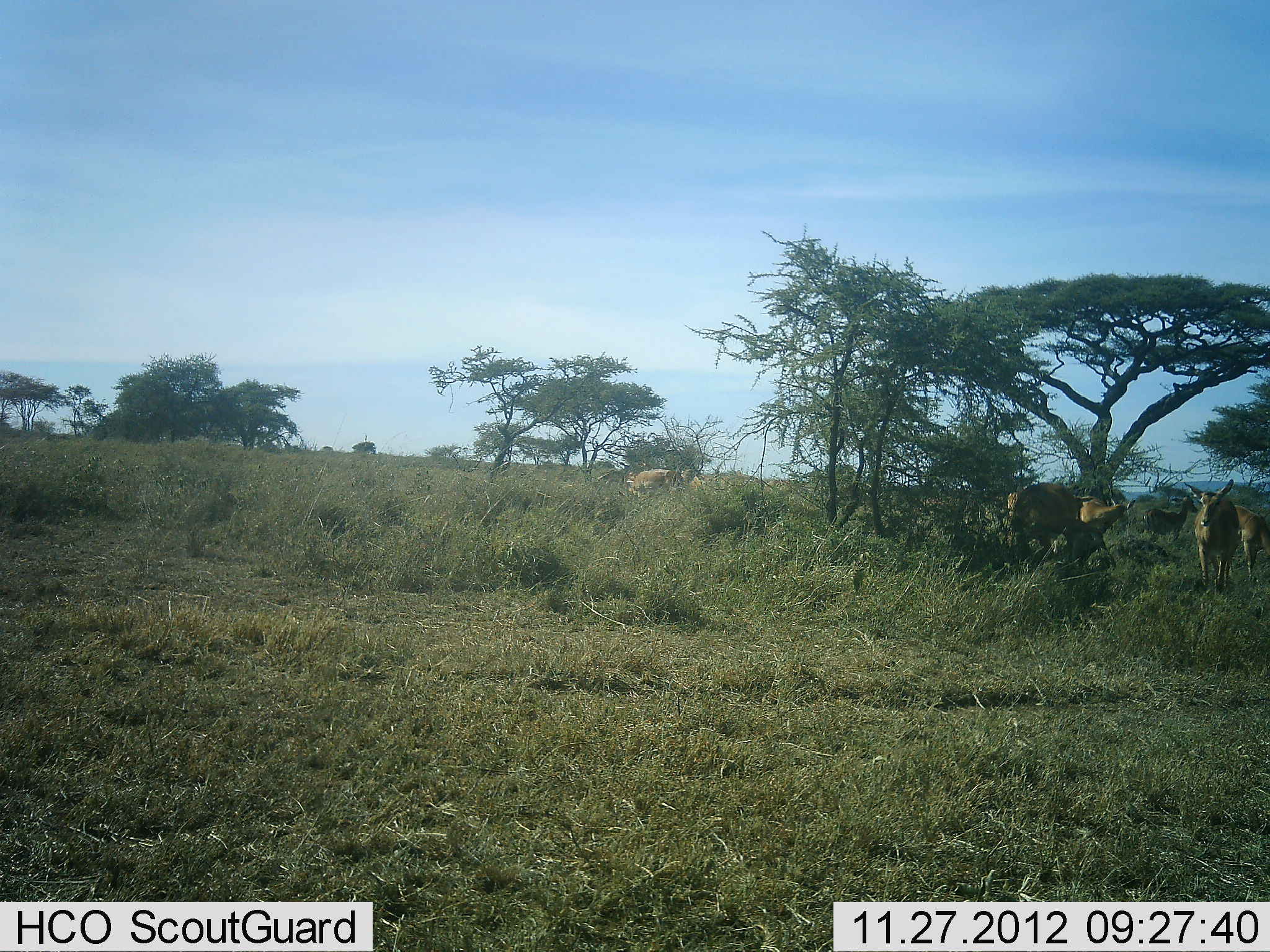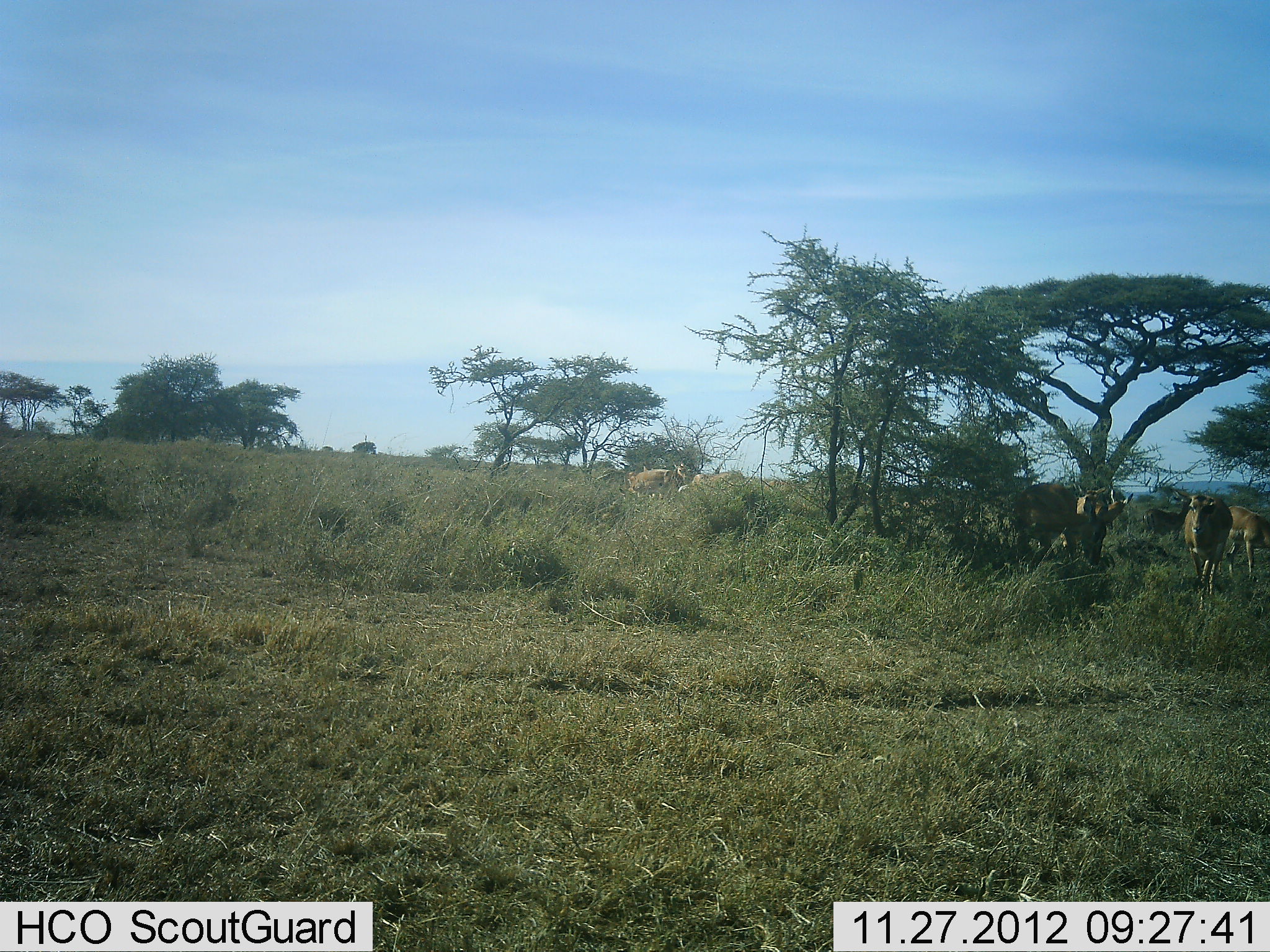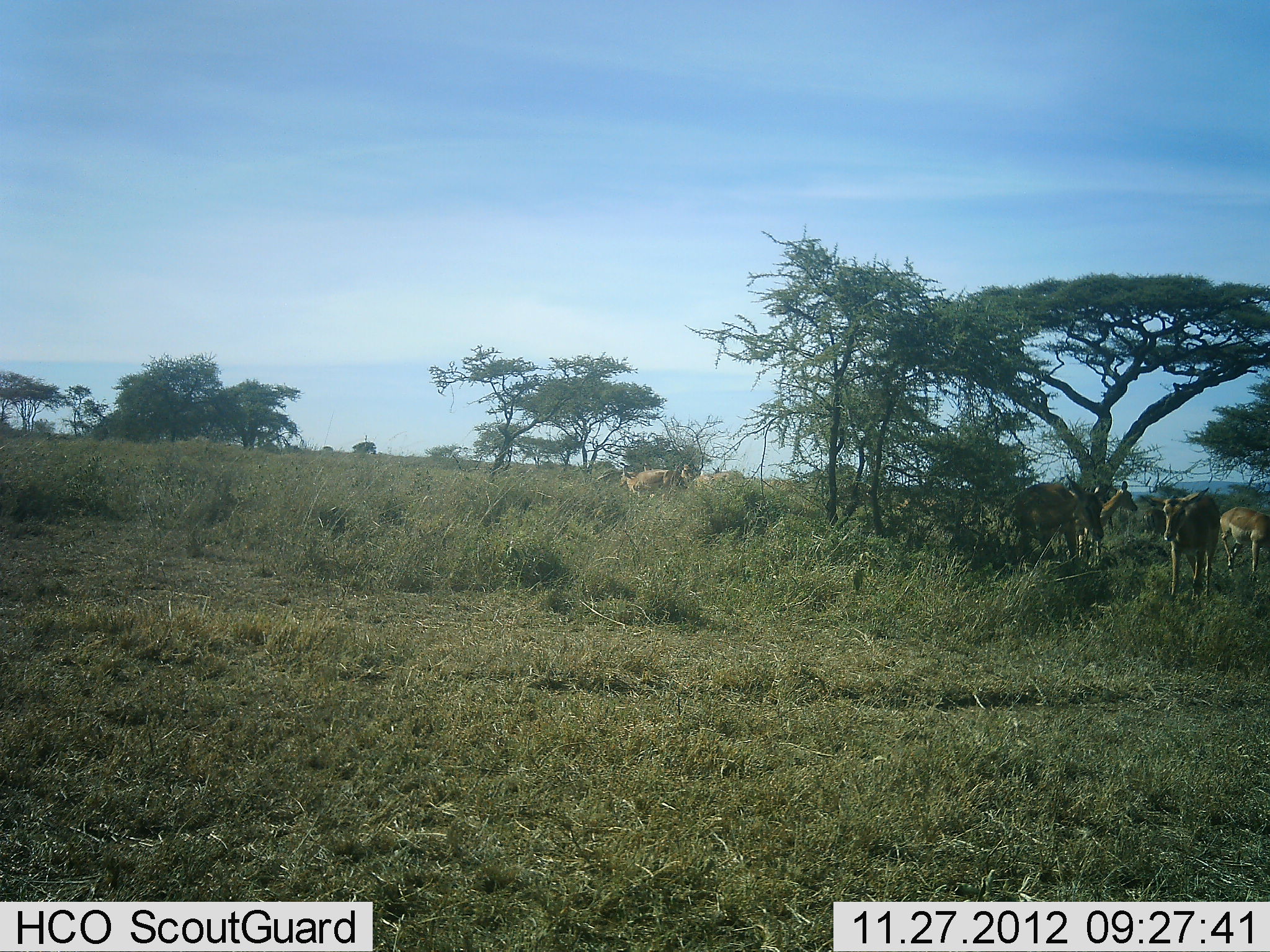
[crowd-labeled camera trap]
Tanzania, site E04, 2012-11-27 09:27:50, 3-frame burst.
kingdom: Animalia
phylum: Chordata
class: Mammalia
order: Artiodactyla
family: Bovidae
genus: Aepyceros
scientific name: Aepyceros melampus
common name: impala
Impala (Aepyceros melampus), count 7. Behavior (volunteer vote fractions): standing 59%, resting 18%, moving 65%, interacting 0%. Young present (vote fraction): 0%. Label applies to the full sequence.